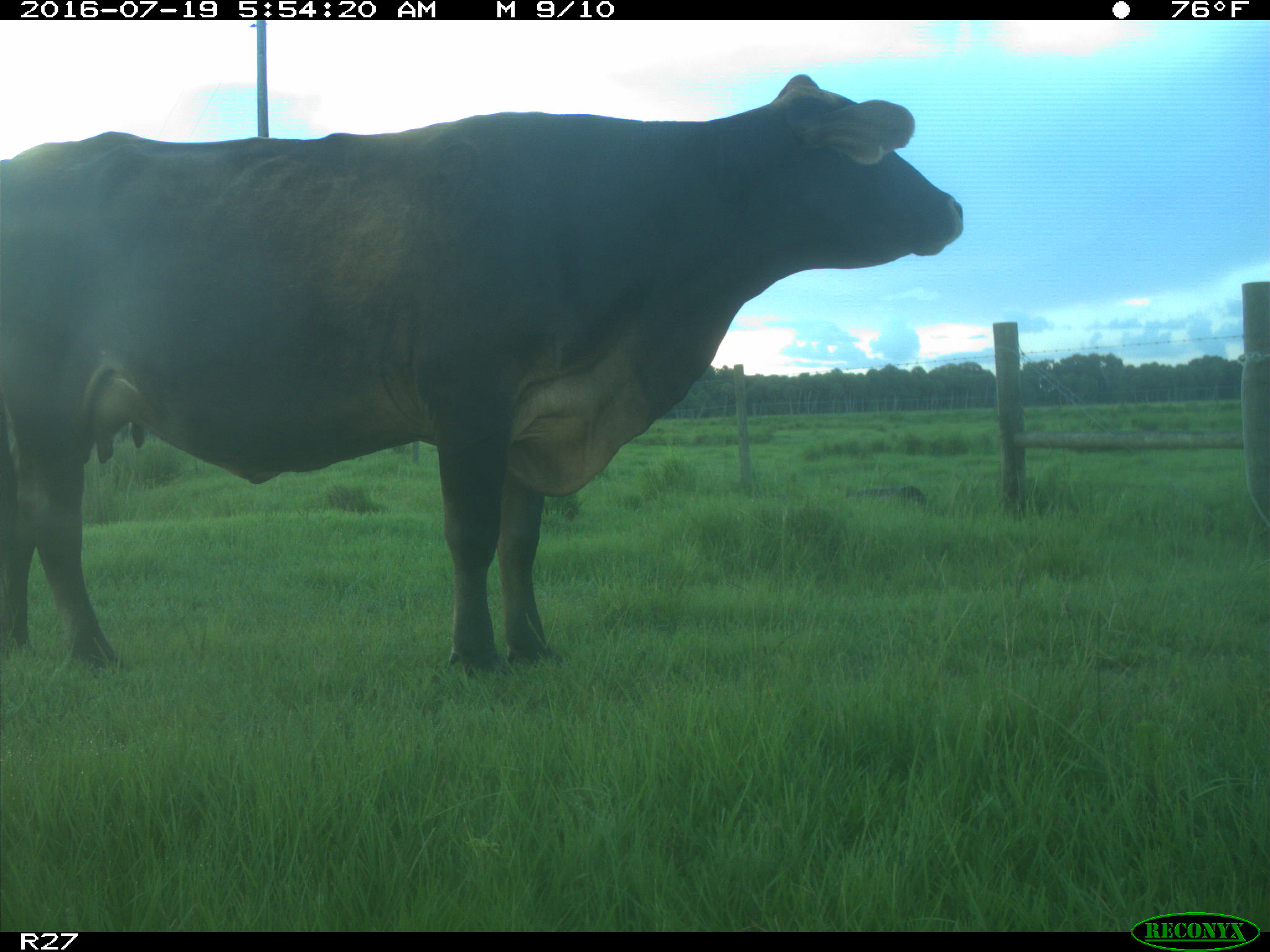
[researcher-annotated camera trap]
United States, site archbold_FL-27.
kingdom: Animalia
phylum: Chordata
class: Mammalia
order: Artiodactyla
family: Bovidae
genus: Bos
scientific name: Bos taurus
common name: domestic cow